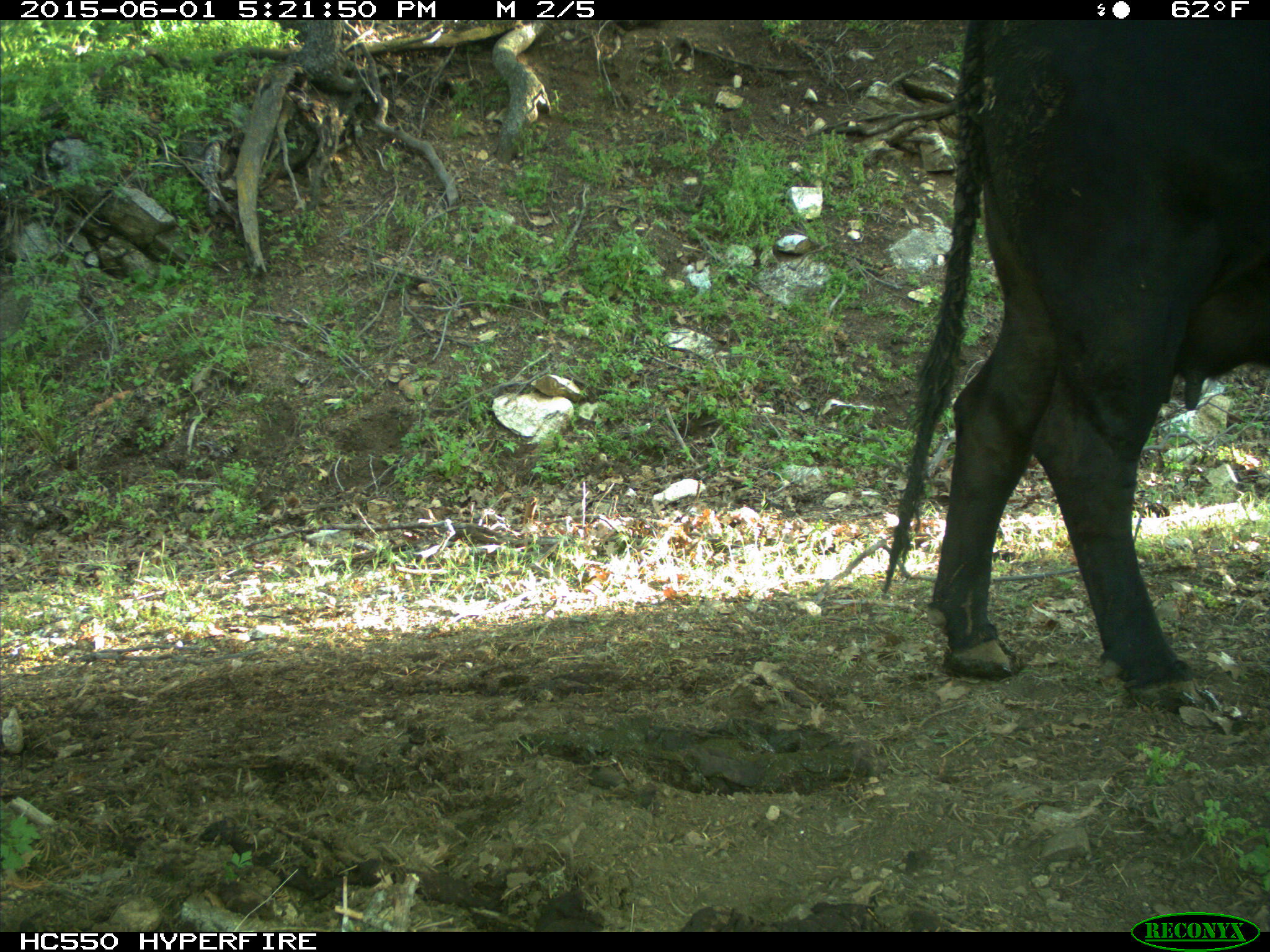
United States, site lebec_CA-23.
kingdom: Animalia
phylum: Chordata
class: Mammalia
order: Artiodactyla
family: Bovidae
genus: Bos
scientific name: Bos taurus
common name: domestic cow